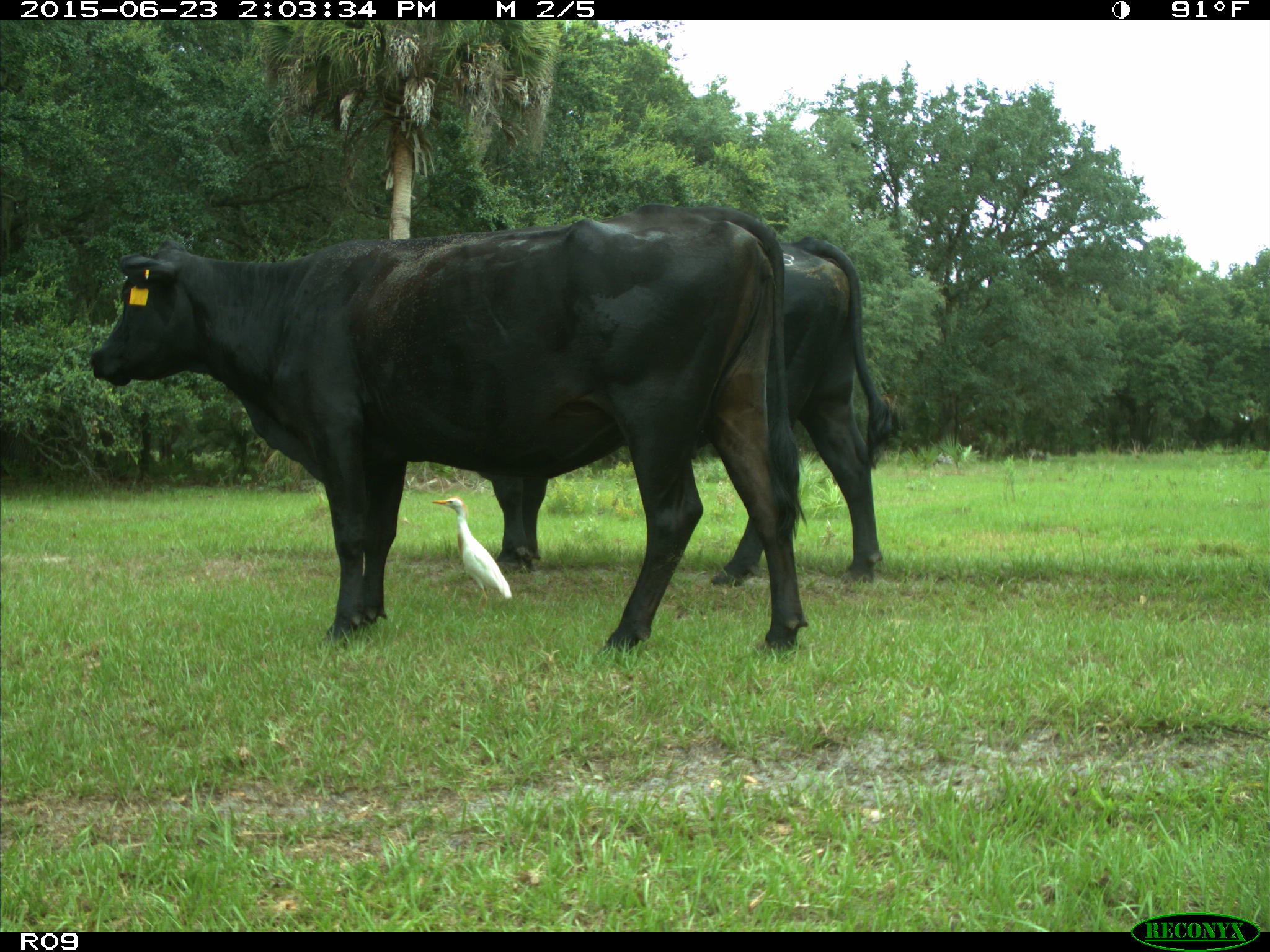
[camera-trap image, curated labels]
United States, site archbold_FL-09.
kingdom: Animalia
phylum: Chordata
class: Mammalia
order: Artiodactyla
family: Bovidae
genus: Bos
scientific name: Bos taurus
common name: domestic cow